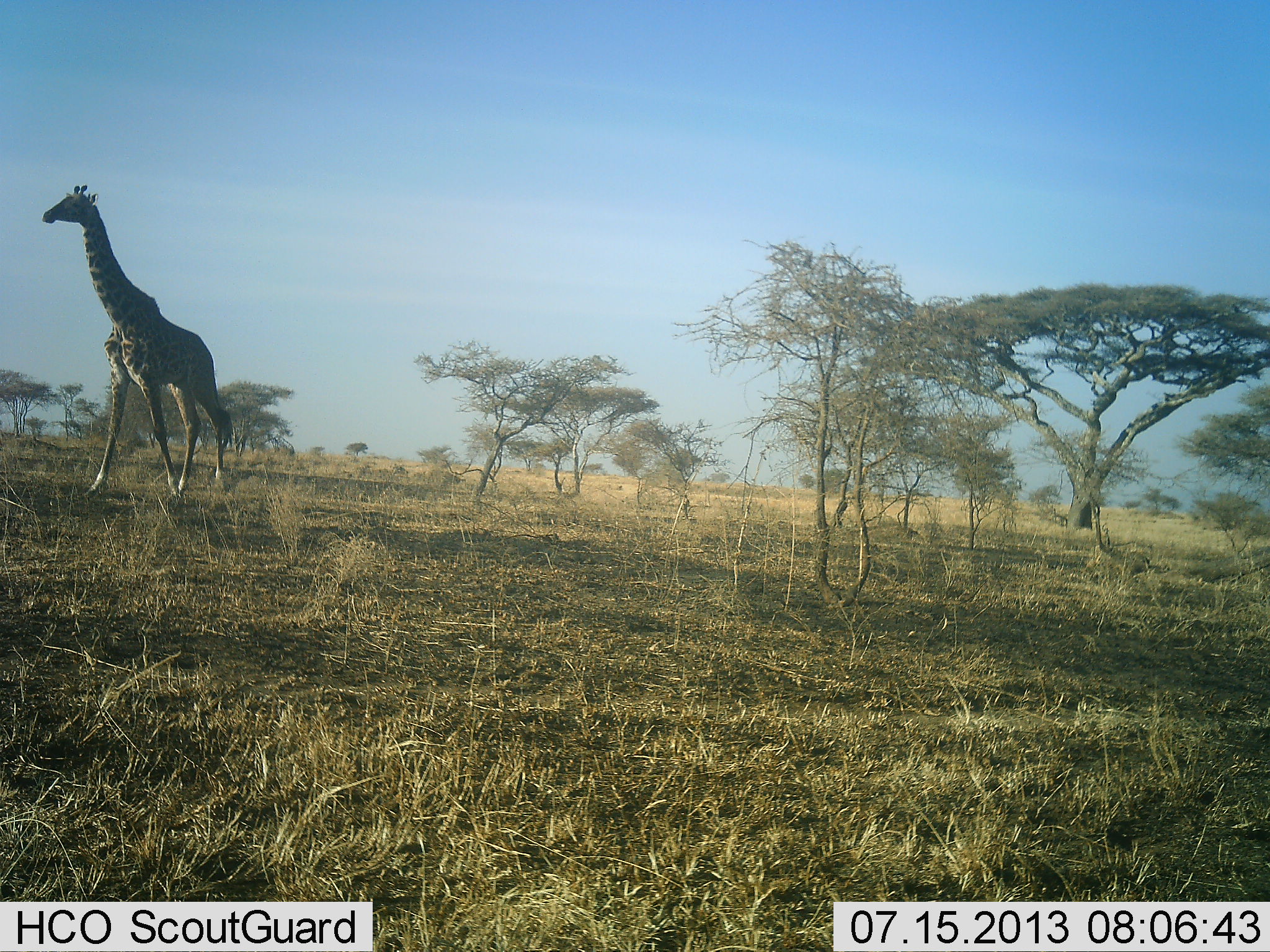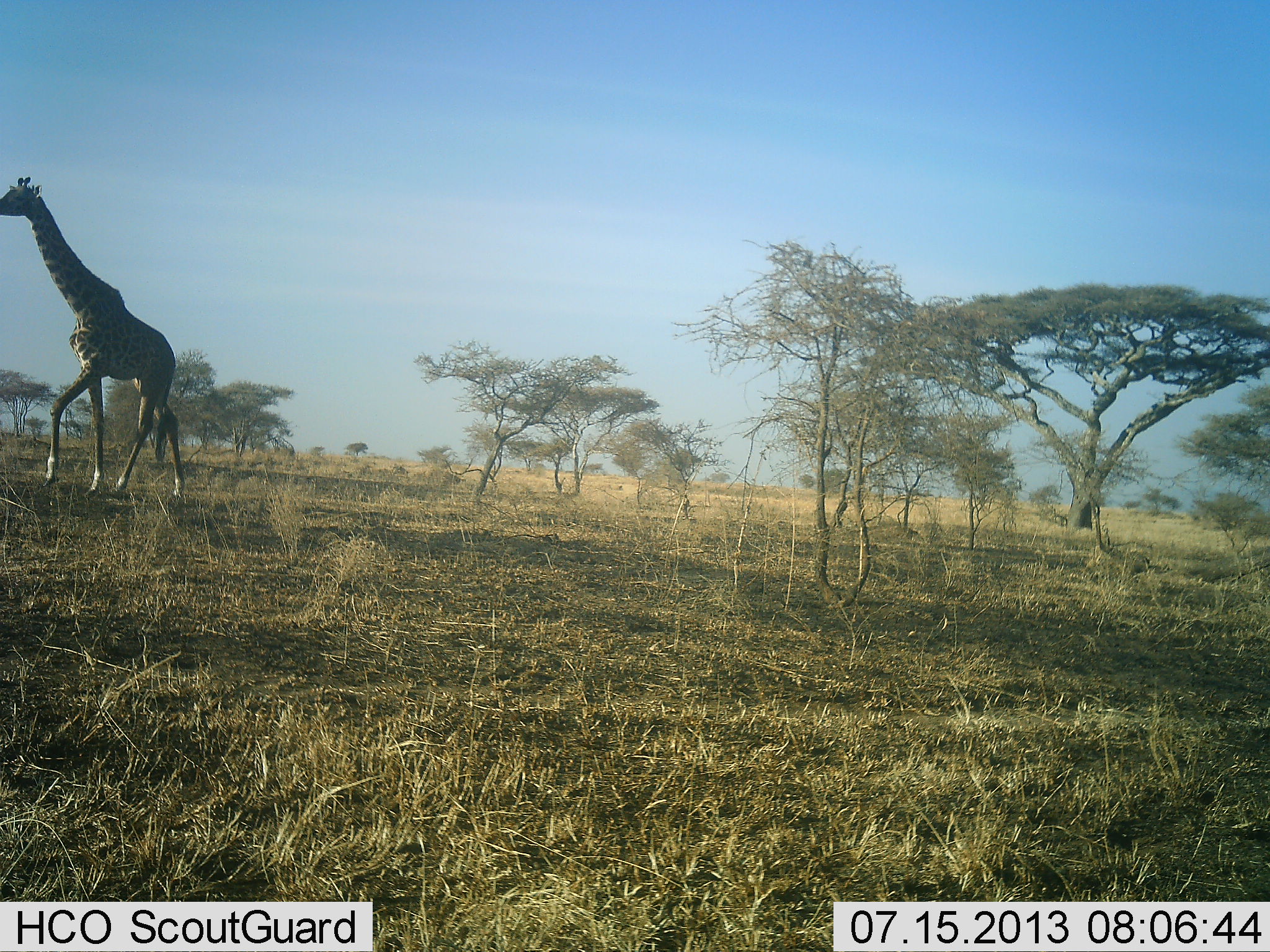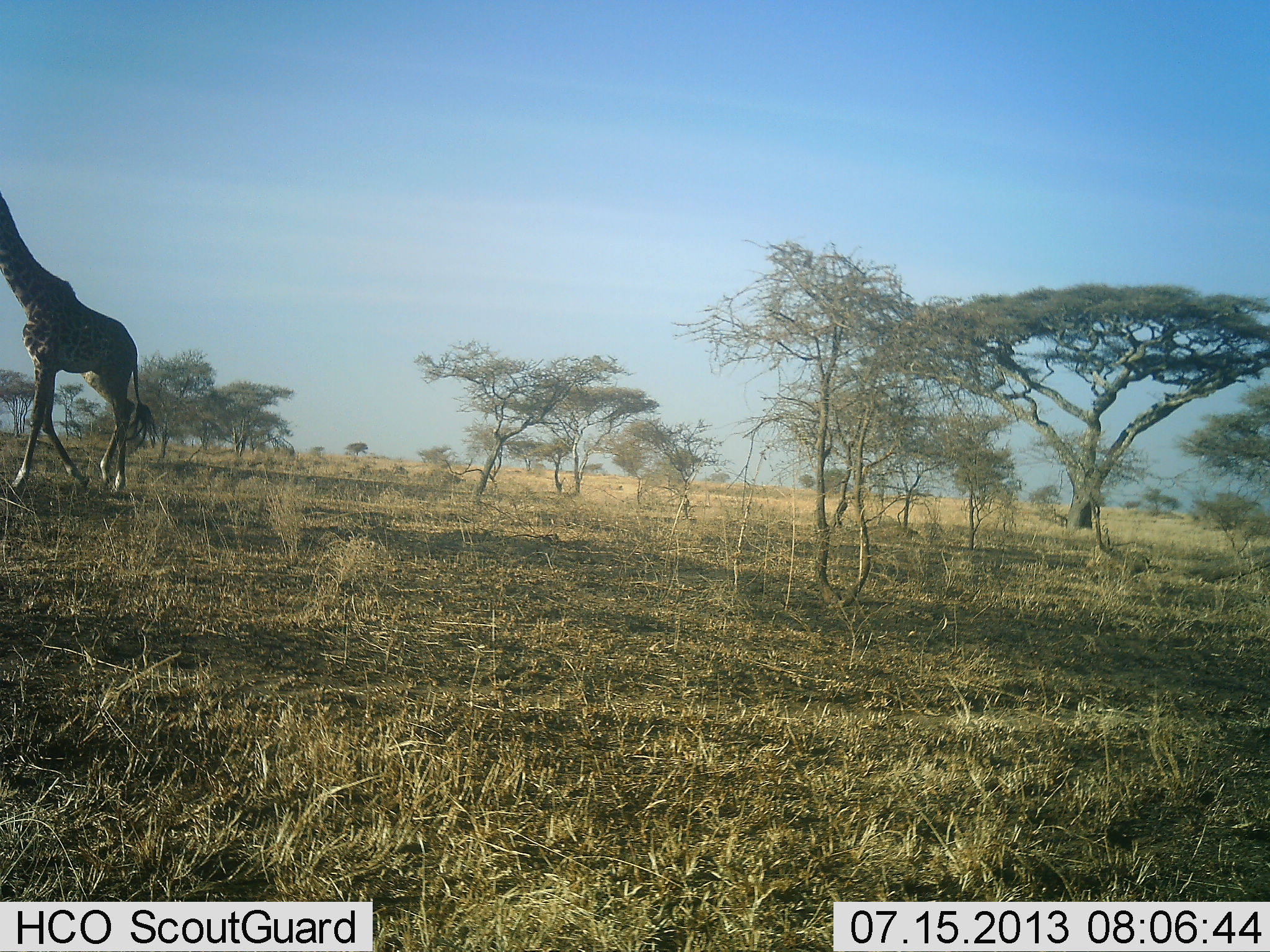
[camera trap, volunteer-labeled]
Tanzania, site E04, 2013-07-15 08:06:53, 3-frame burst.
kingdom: Animalia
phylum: Chordata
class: Mammalia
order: Artiodactyla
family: Giraffidae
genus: Giraffa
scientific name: Giraffa camelopardalis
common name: giraffe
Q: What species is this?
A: Giraffe (Giraffa camelopardalis).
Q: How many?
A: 1.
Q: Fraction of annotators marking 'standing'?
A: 0%.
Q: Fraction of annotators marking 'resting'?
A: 0%.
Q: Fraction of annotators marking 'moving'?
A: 100%.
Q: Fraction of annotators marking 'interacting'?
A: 0%.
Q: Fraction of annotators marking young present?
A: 0%.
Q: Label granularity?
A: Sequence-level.